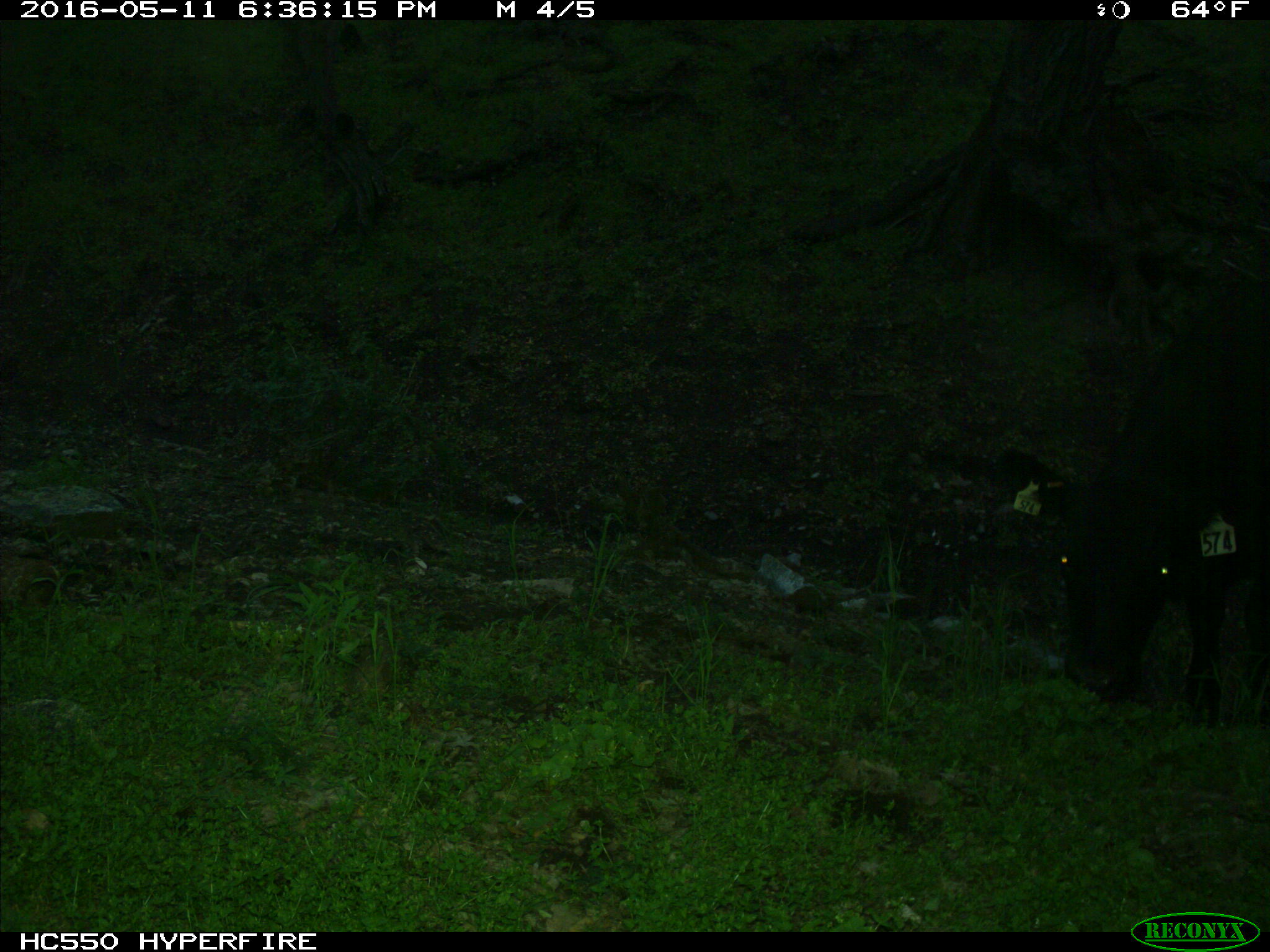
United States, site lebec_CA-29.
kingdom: Animalia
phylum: Chordata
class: Mammalia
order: Artiodactyla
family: Bovidae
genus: Bos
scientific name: Bos taurus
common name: domestic cow